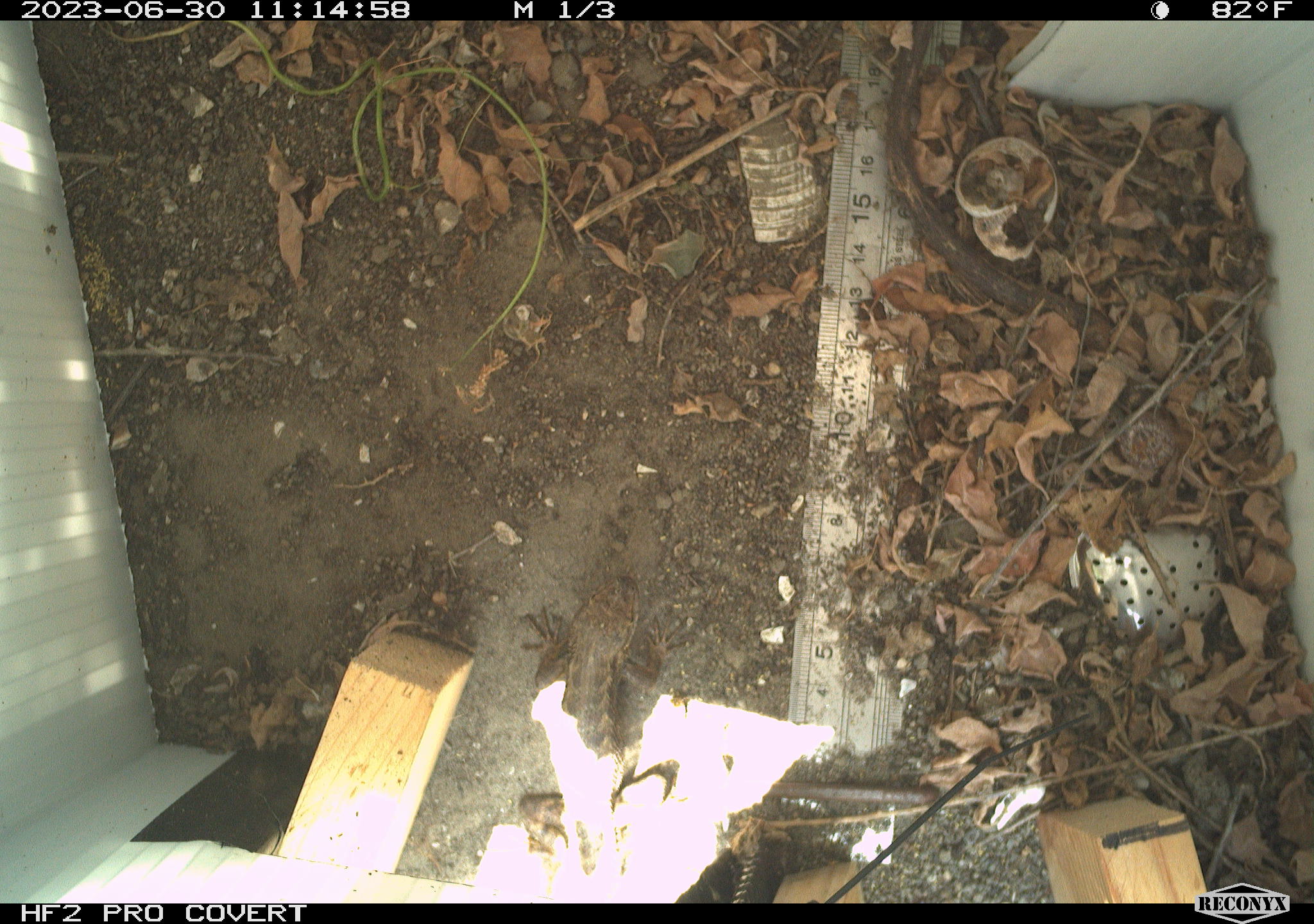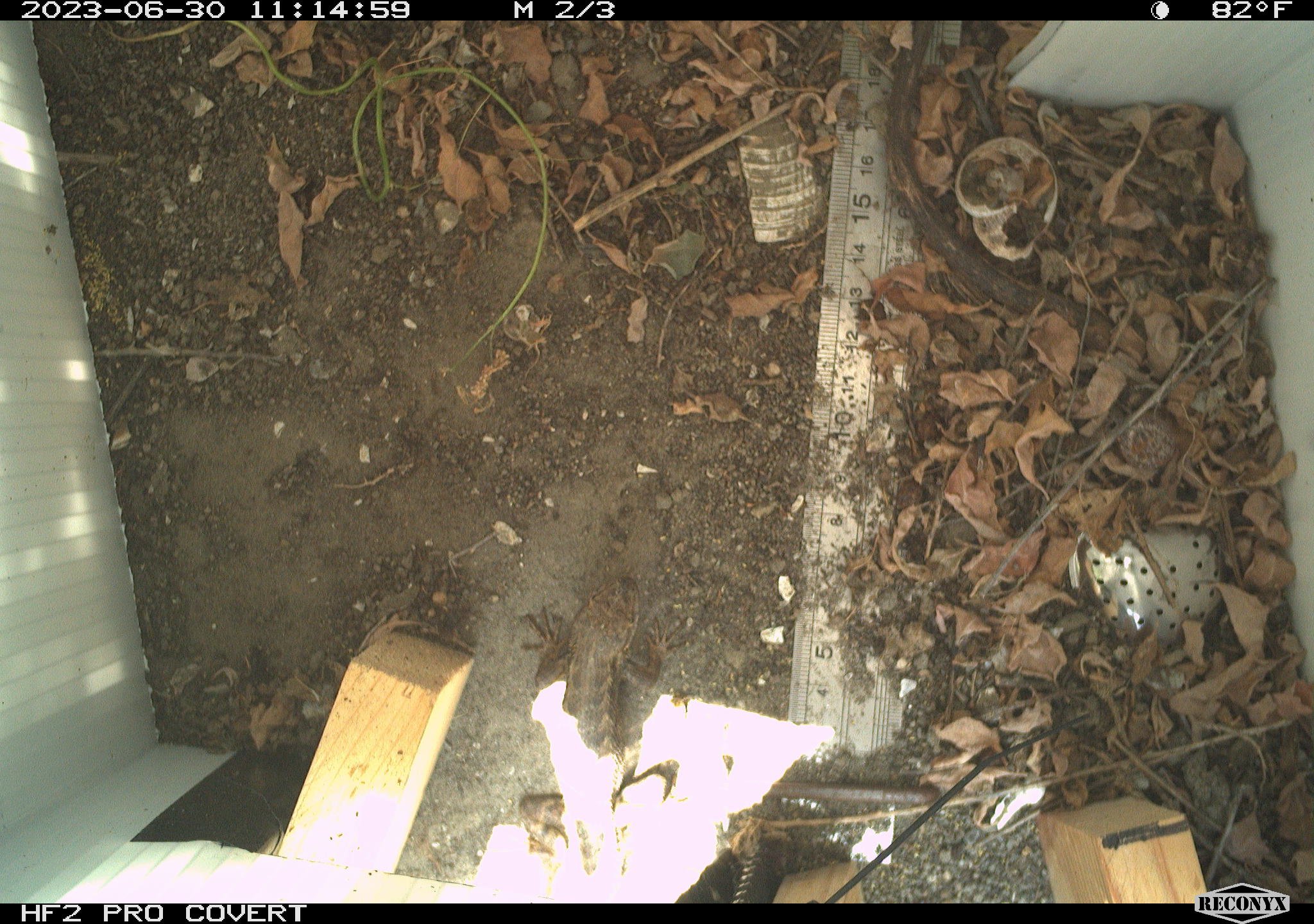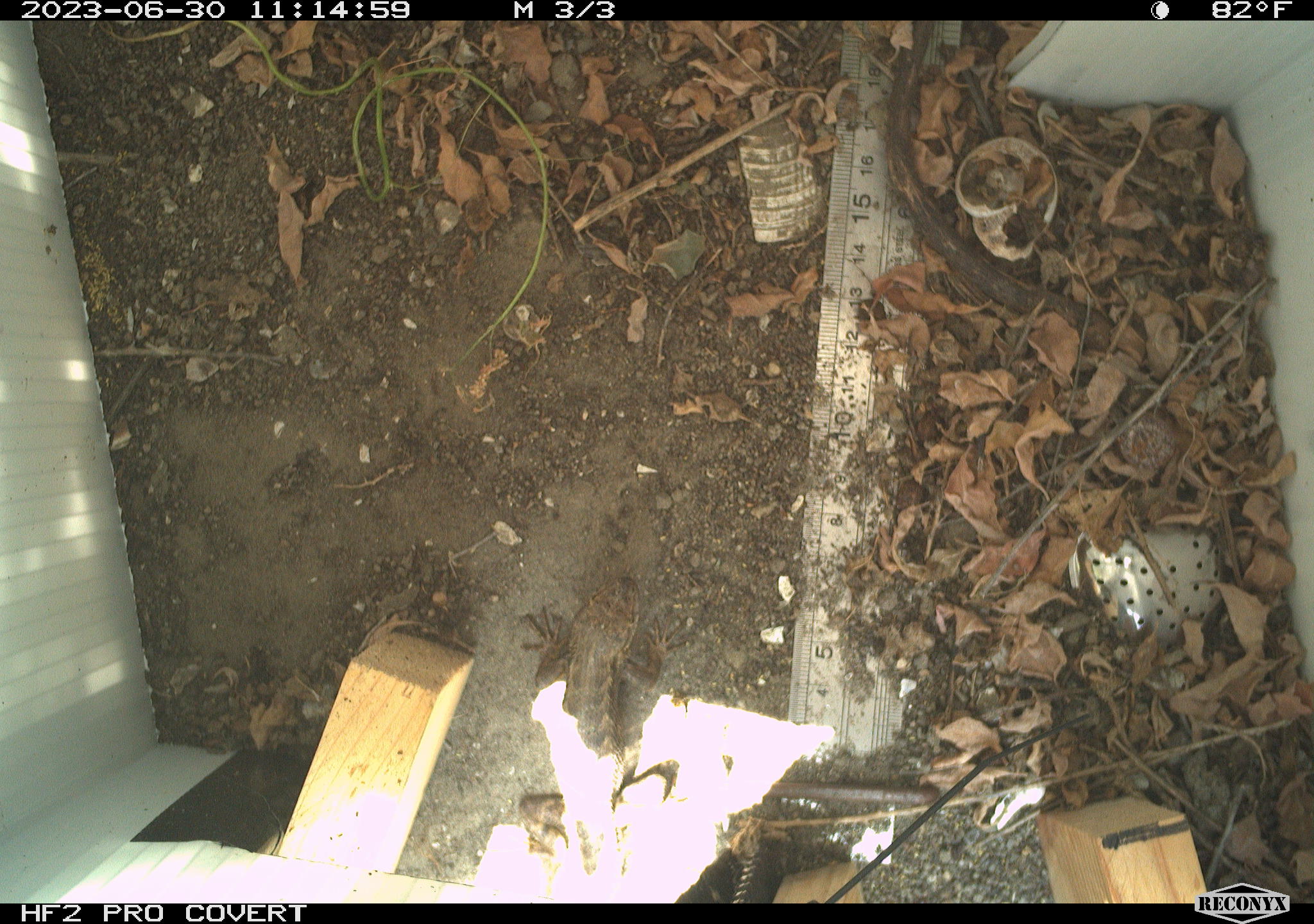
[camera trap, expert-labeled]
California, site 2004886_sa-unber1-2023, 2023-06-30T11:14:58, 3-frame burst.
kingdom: Animalia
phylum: Chordata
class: Reptilia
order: Squamata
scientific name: Squamata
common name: lizards and snakes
Lizards and snakes (Squamata).